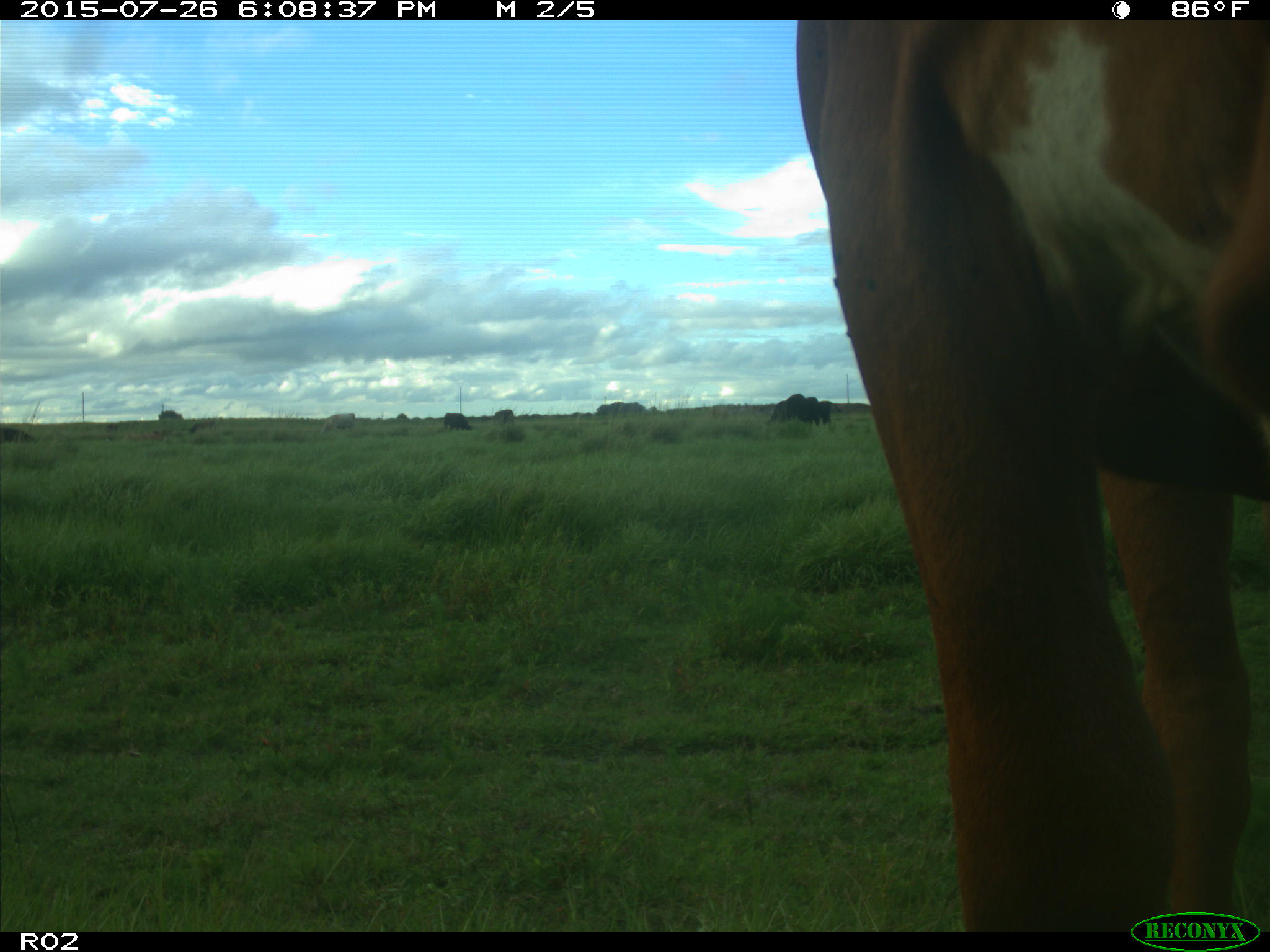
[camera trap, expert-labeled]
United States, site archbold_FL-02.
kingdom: Animalia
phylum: Chordata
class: Mammalia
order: Artiodactyla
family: Bovidae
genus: Bos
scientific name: Bos taurus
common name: domestic cow